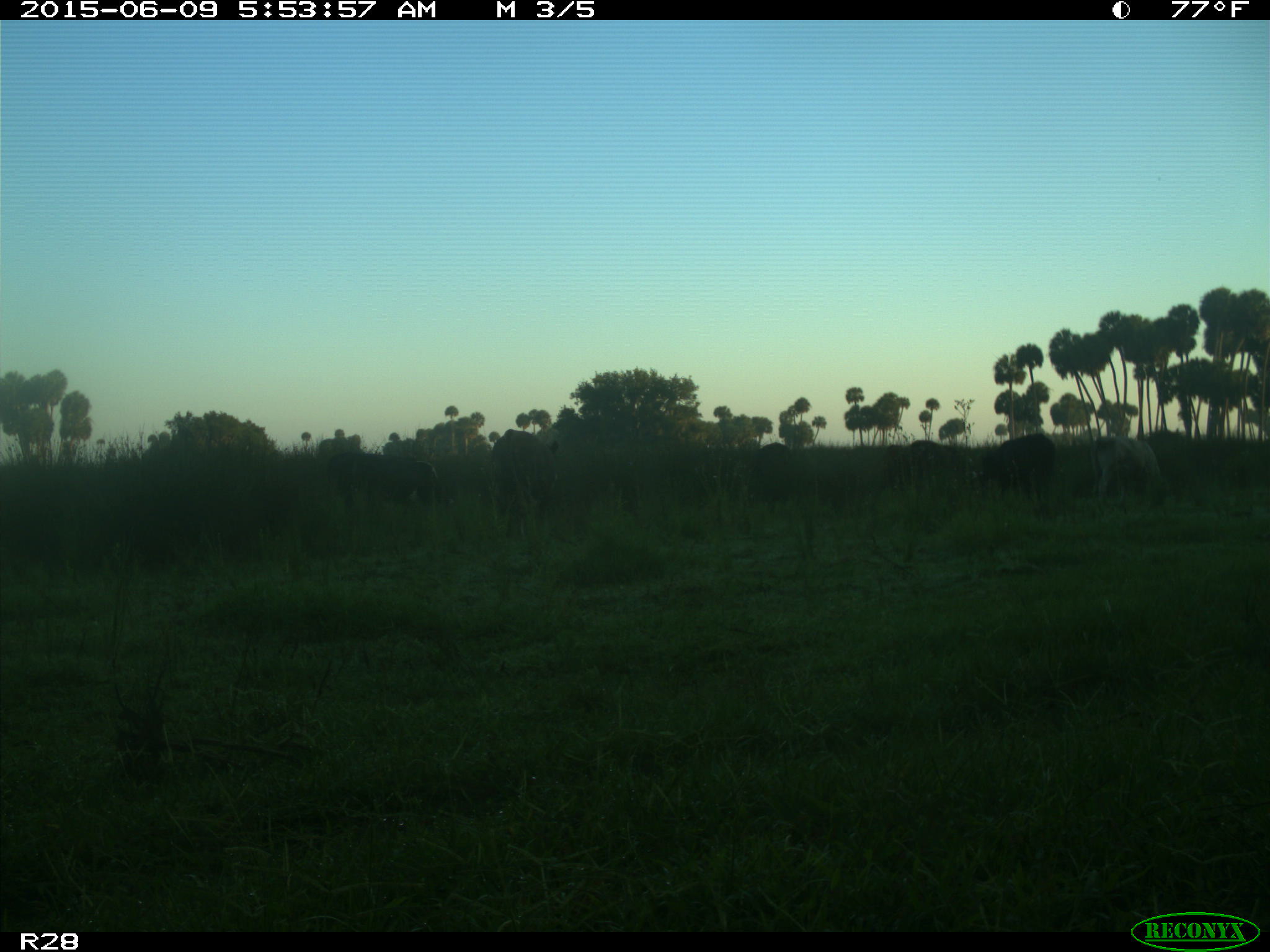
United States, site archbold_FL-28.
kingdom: Animalia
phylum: Chordata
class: Mammalia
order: Artiodactyla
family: Bovidae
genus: Bos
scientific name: Bos taurus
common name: domestic cow